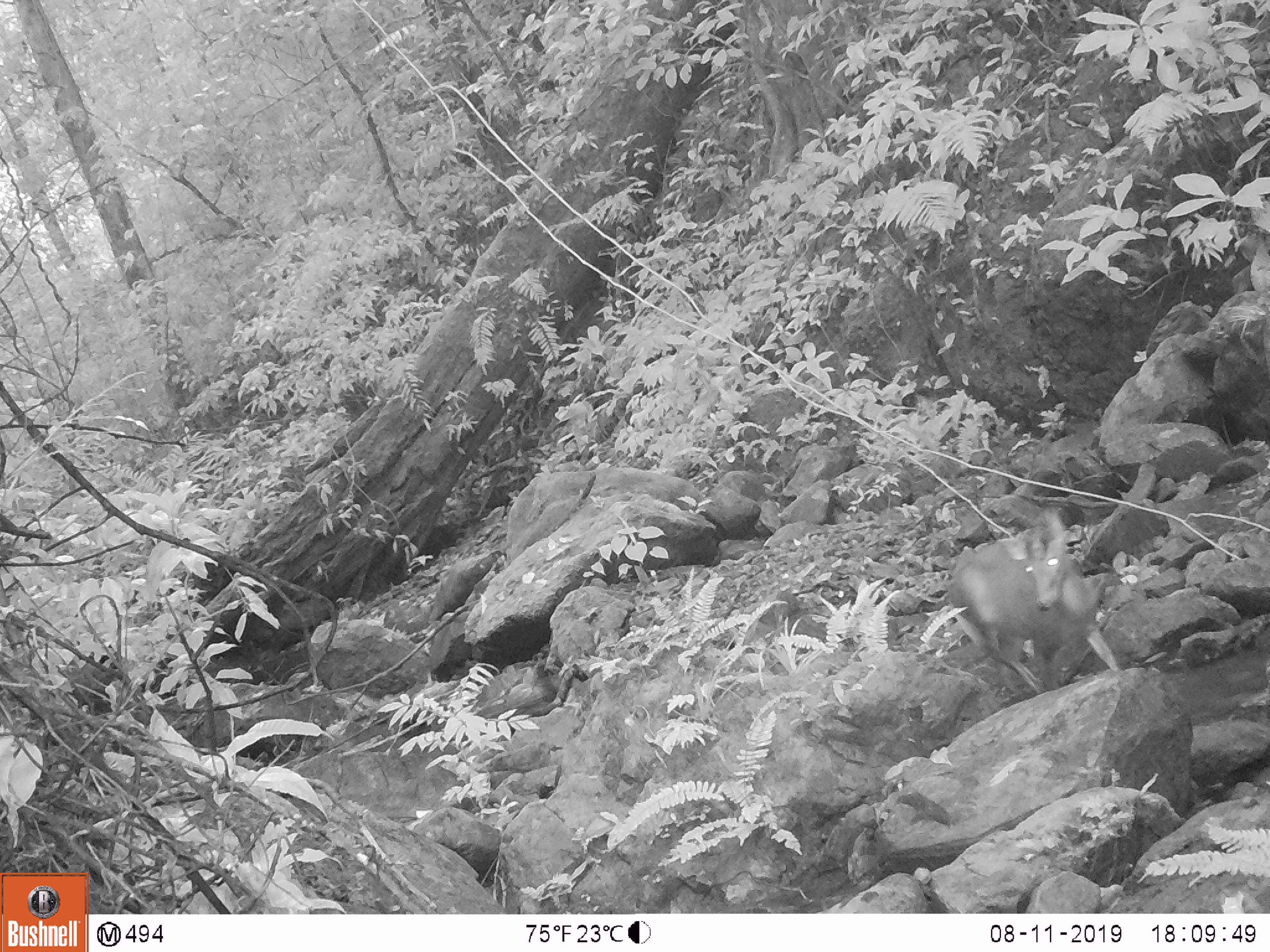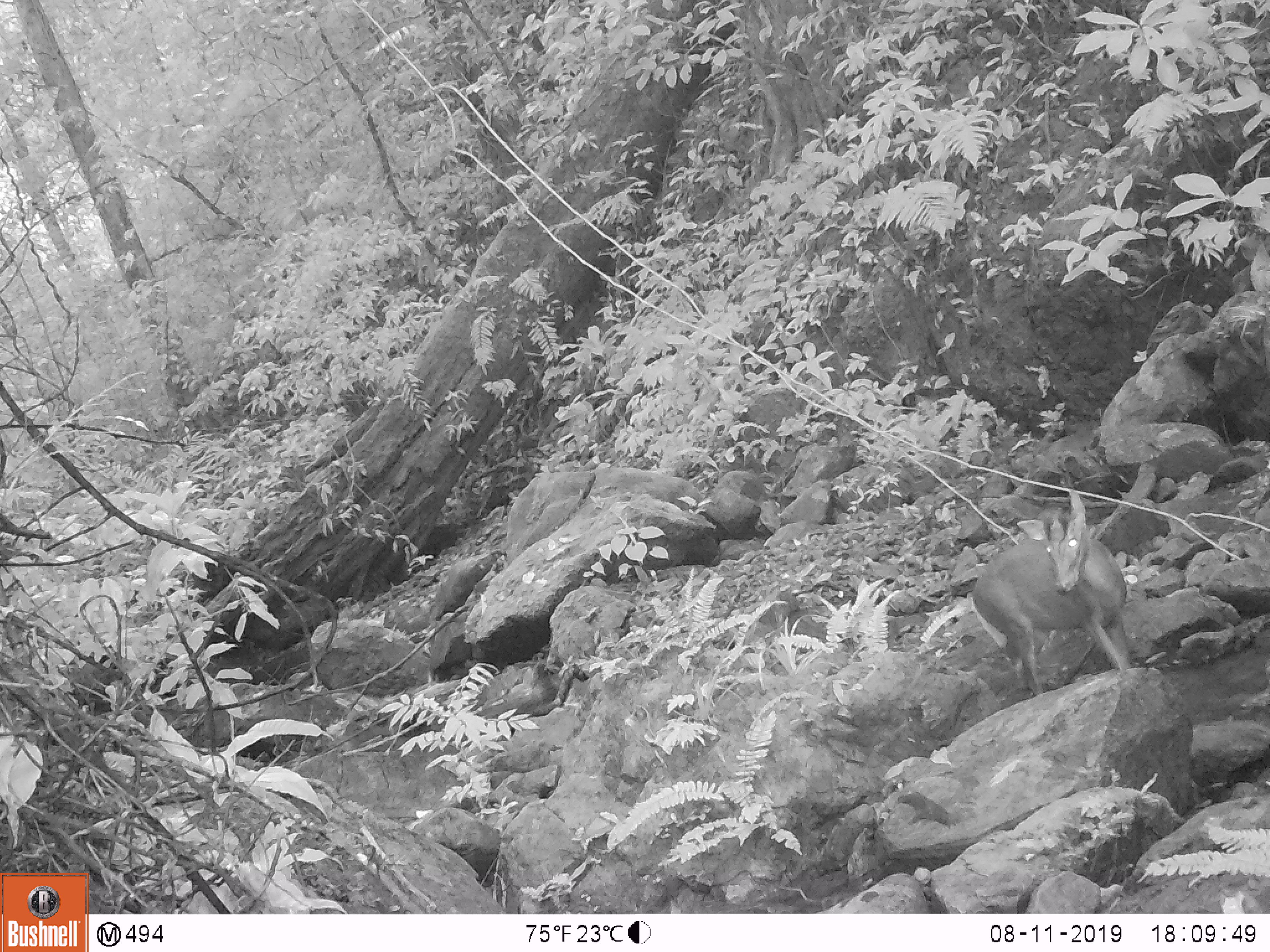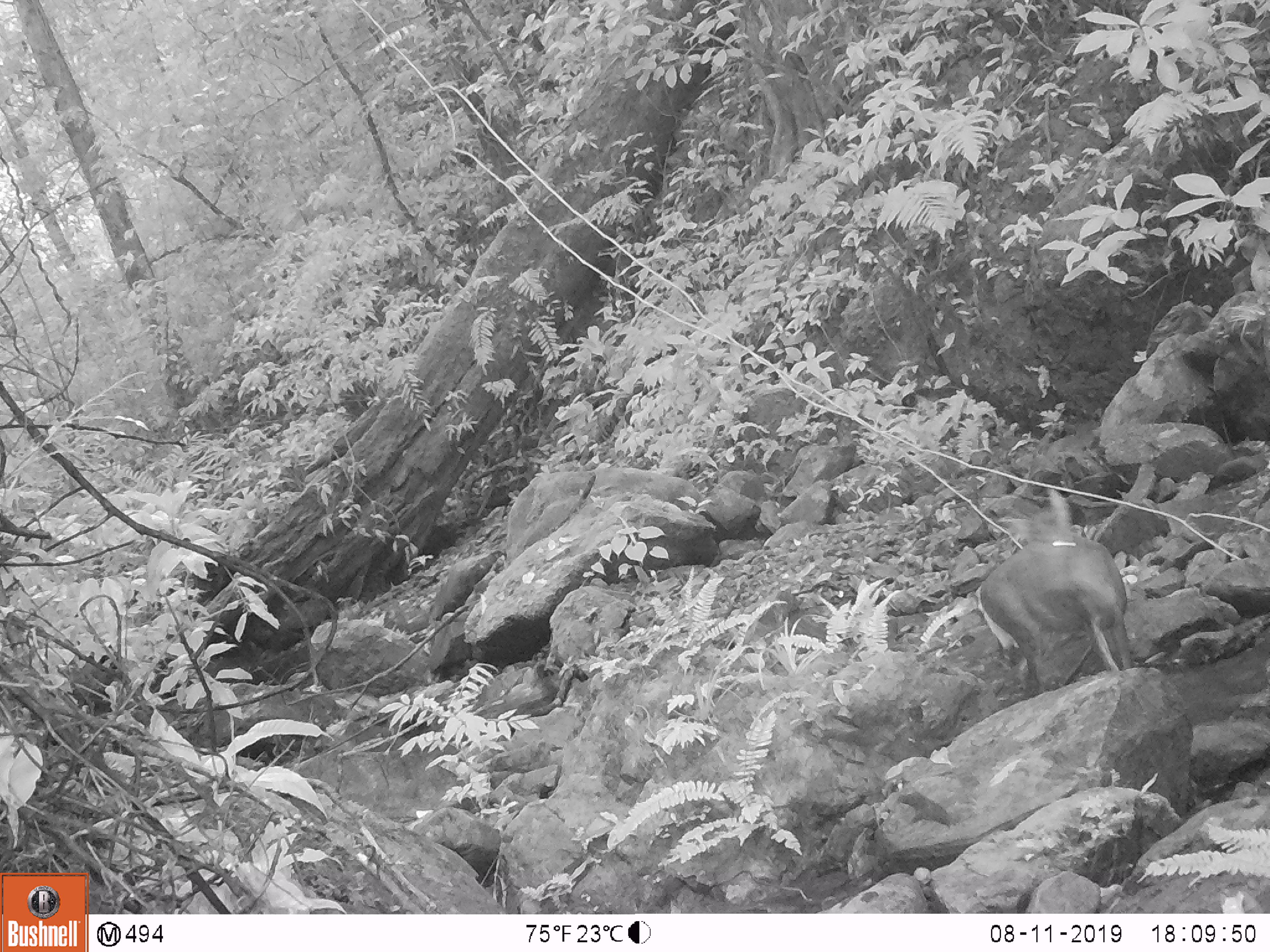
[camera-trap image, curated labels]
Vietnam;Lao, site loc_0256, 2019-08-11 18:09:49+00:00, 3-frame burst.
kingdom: Animalia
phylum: Chordata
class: Mammalia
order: Artiodactyla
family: Cervidae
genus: Muntiacus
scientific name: Muntiacus rooseveltorum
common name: roosevelt's muntjac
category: roosevelts muntjac group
Roosevelts muntjac group (roosevelt's muntjac) (Muntiacus rooseveltorum). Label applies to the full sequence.